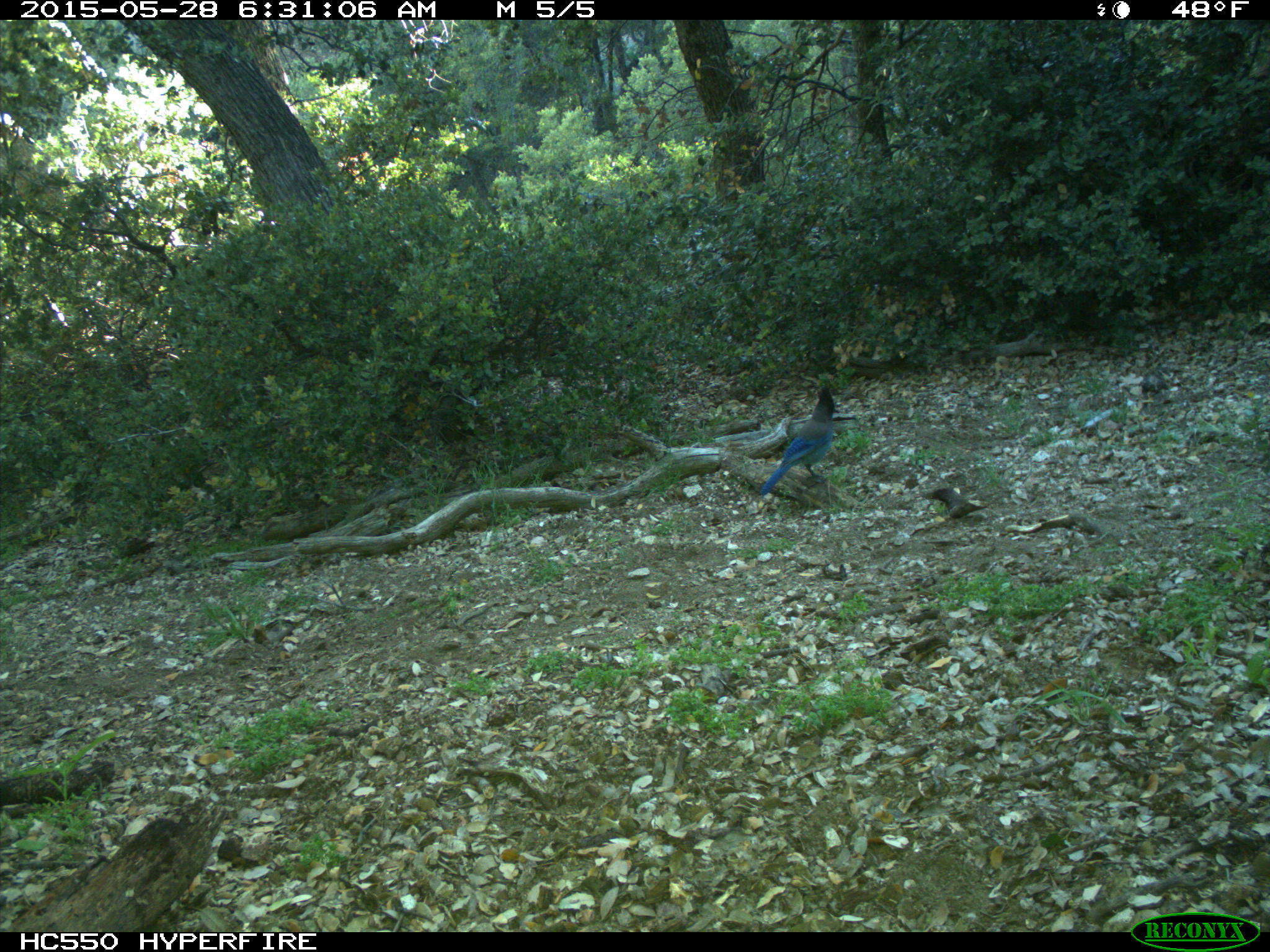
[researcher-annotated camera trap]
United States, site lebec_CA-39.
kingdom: Animalia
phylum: Chordata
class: Aves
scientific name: Aves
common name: birds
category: unidentified bird